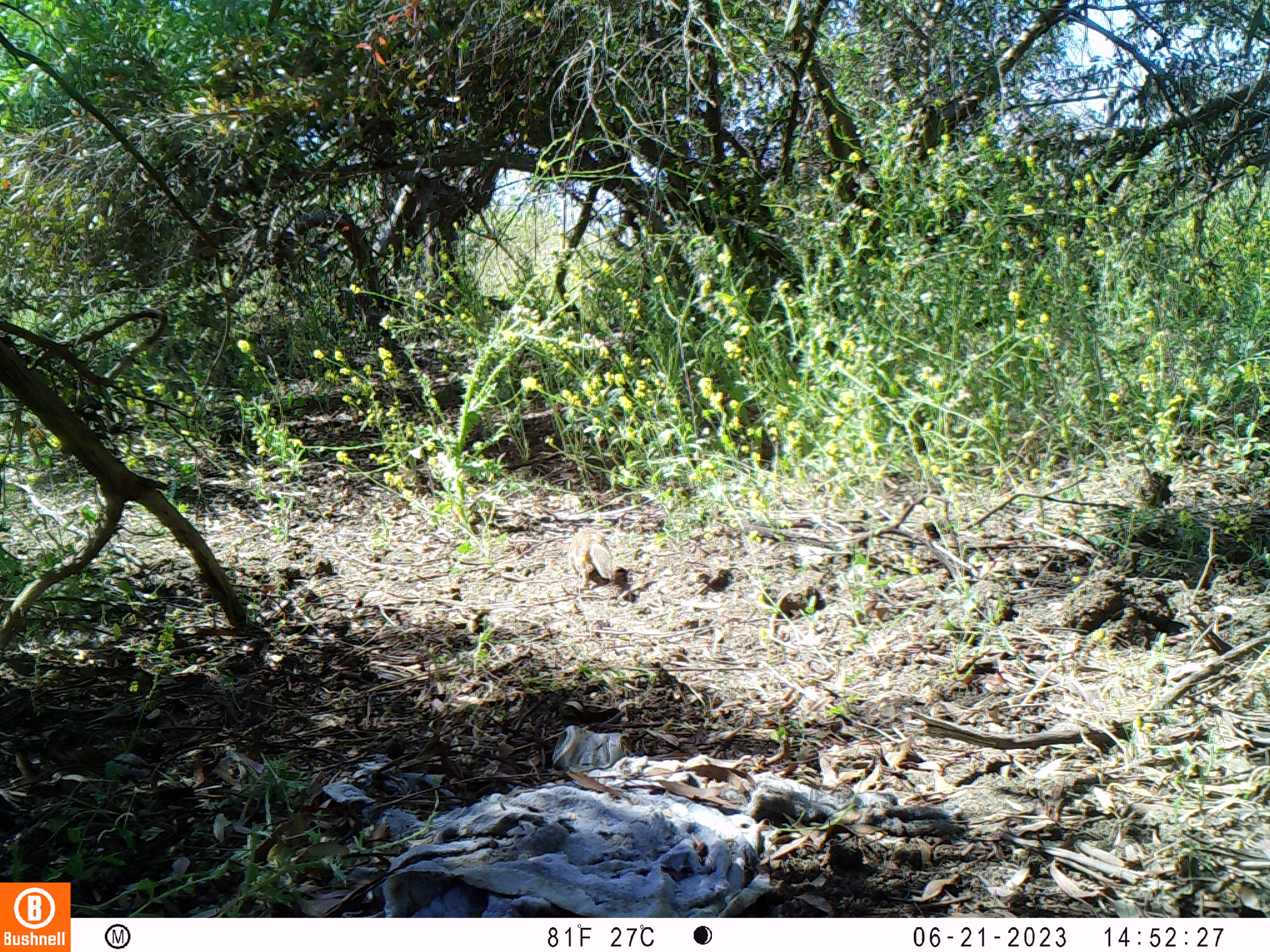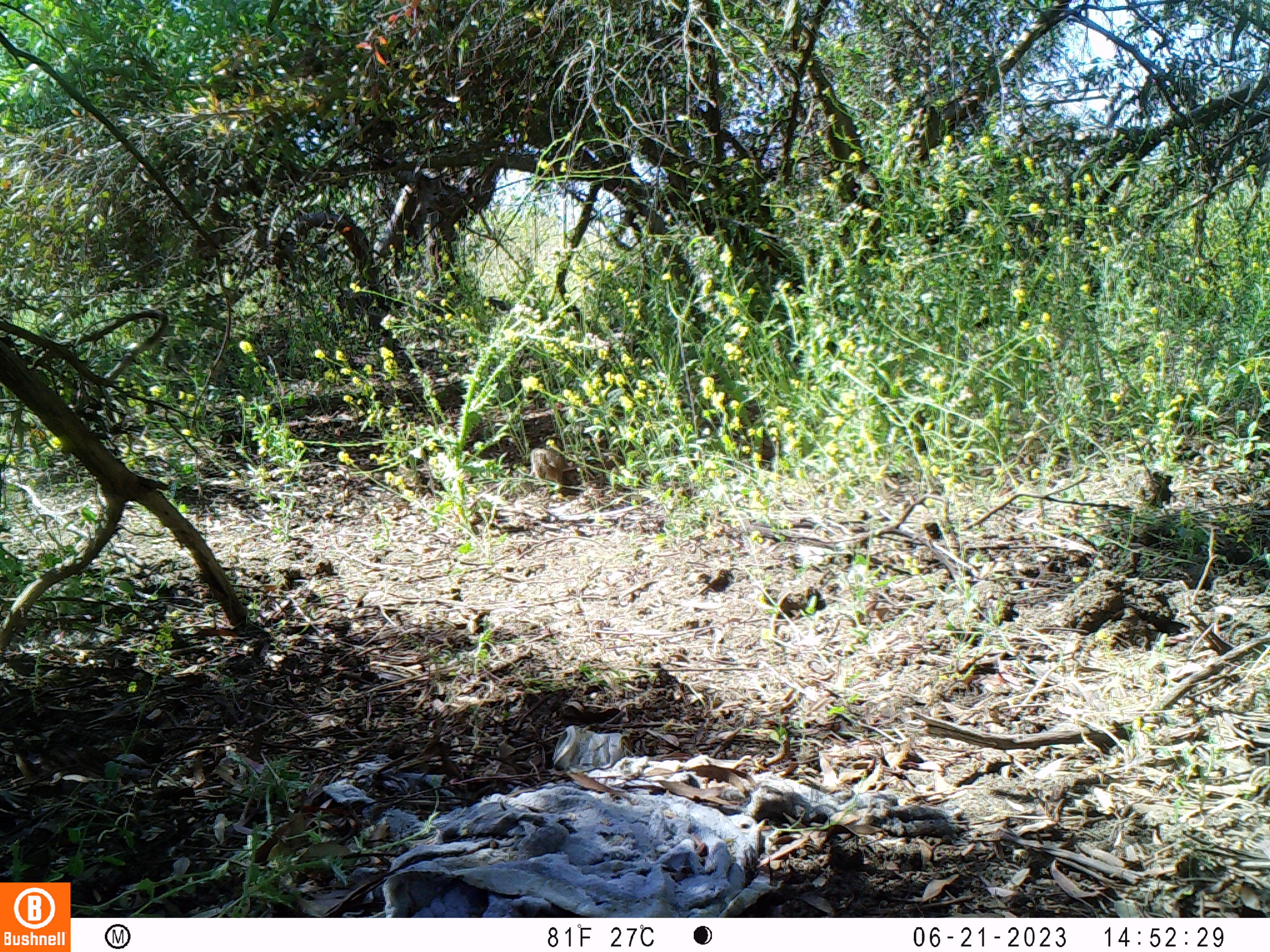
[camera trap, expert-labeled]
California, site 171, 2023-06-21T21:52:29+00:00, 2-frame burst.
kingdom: Animalia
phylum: Chordata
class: Mammalia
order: Rodentia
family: Sciuridae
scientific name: Sciuridae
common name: squirrel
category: unknown squirrel